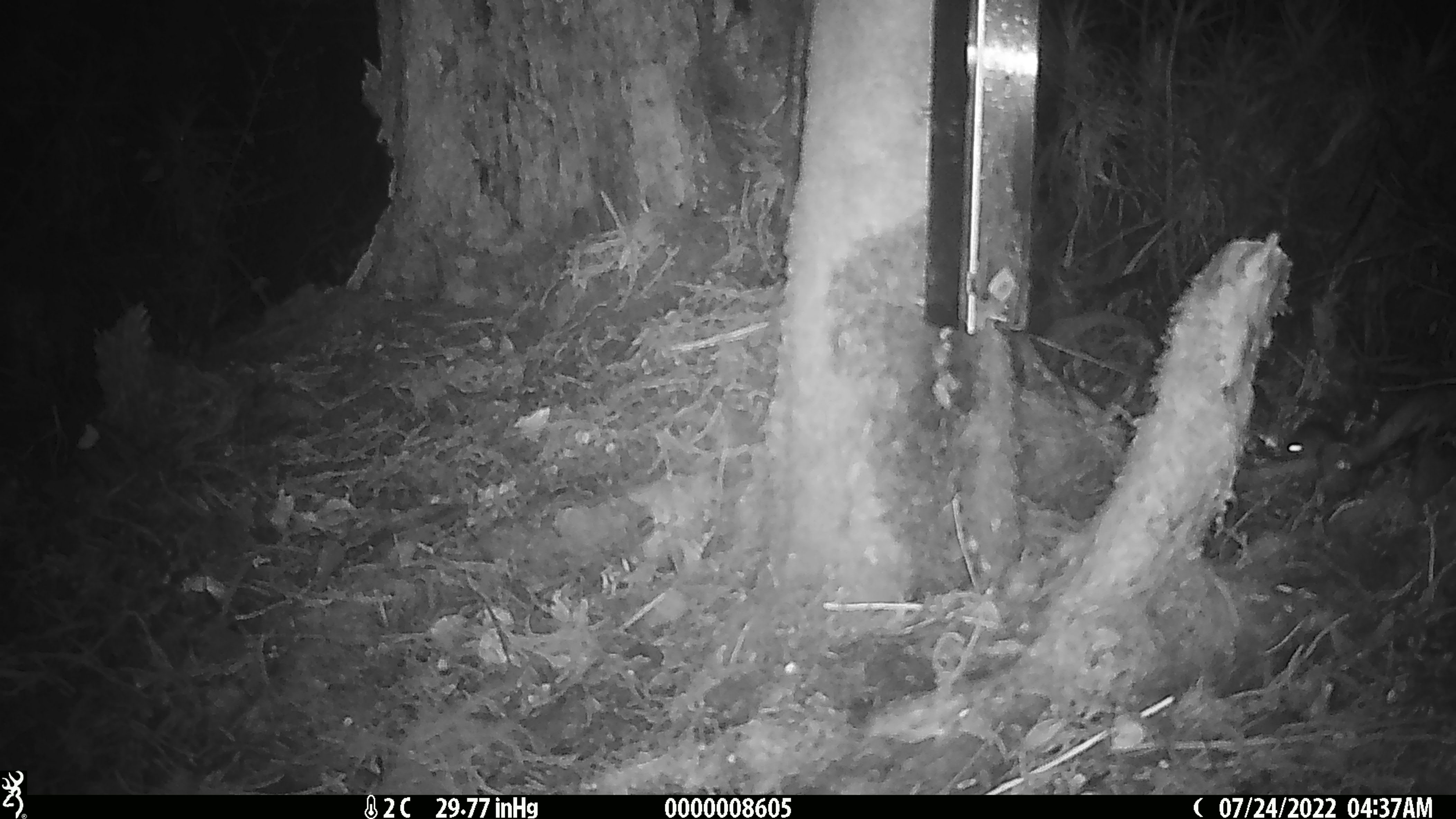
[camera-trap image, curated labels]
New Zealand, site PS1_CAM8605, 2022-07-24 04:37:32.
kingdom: Animalia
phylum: Chordata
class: Mammalia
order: Rodentia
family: Muridae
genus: Mus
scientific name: Mus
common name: mouse